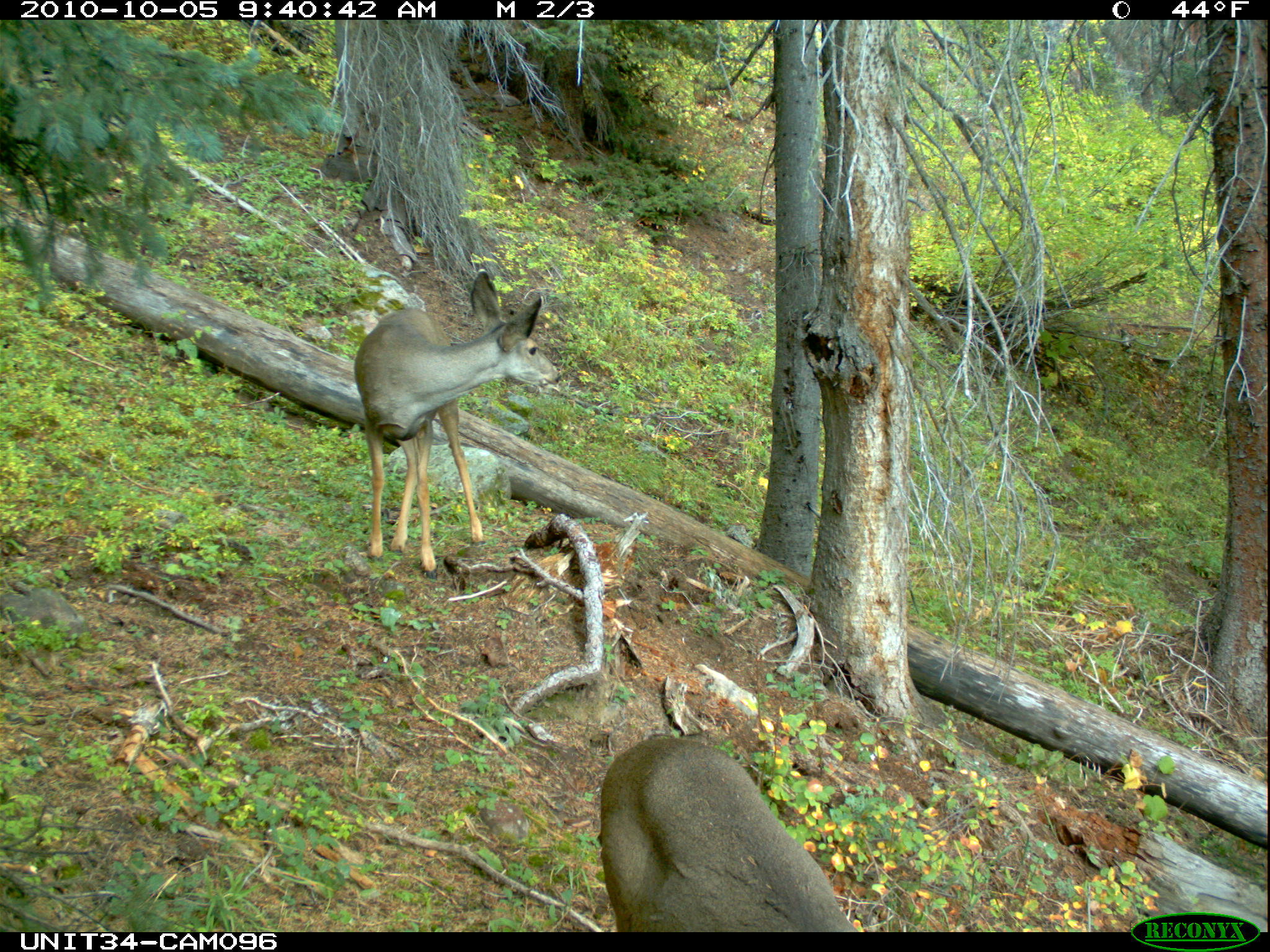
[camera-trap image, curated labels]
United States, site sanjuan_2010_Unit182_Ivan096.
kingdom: Animalia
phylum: Chordata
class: Mammalia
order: Artiodactyla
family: Cervidae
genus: Odocoileus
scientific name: Odocoileus hemionus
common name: mule deer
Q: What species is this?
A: Odocoileus hemionus (mule deer).